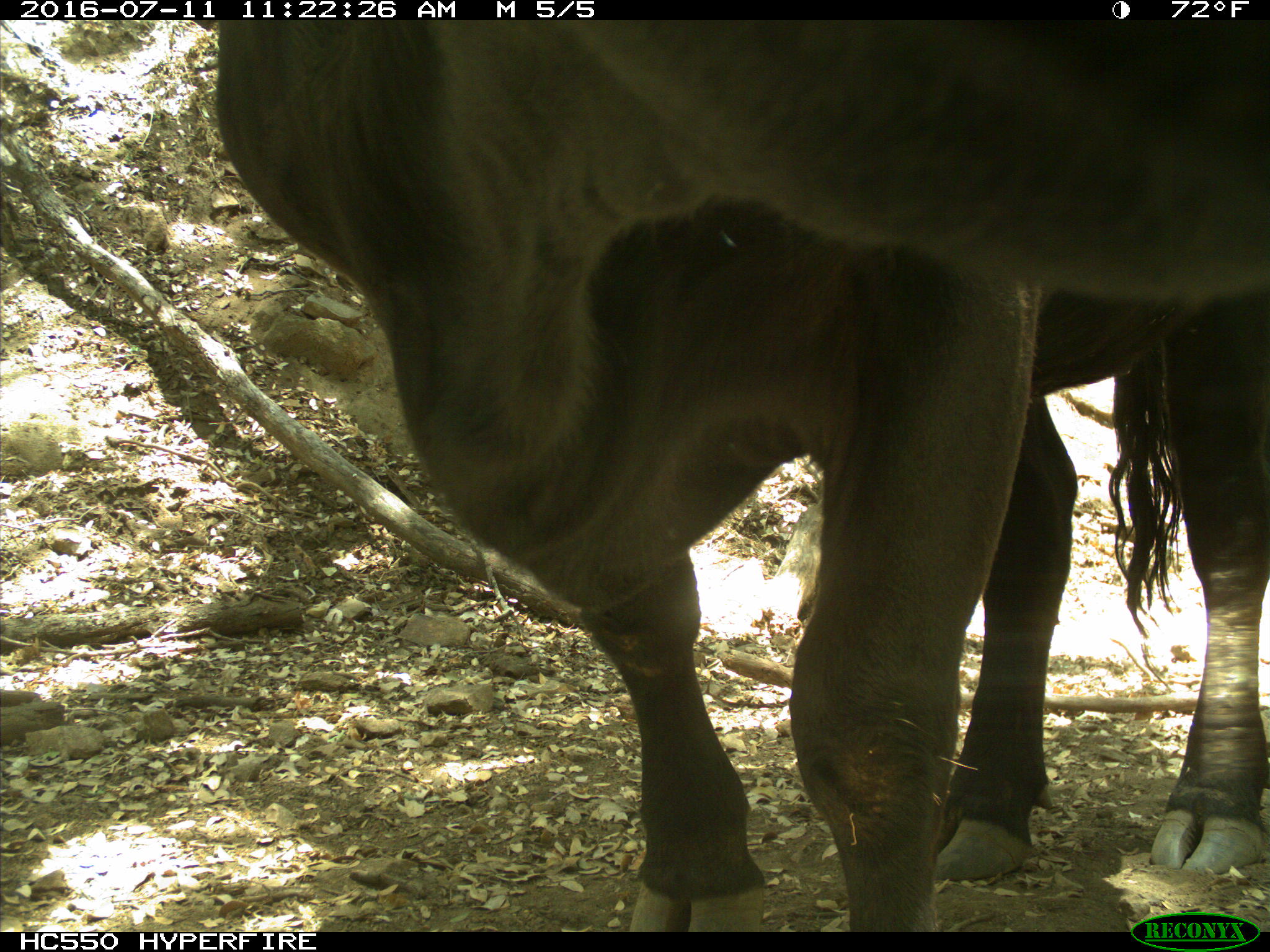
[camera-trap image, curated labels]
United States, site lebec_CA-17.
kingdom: Animalia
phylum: Chordata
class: Mammalia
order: Artiodactyla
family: Bovidae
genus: Bos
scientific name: Bos taurus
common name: domestic cow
Bos taurus (domestic cow).